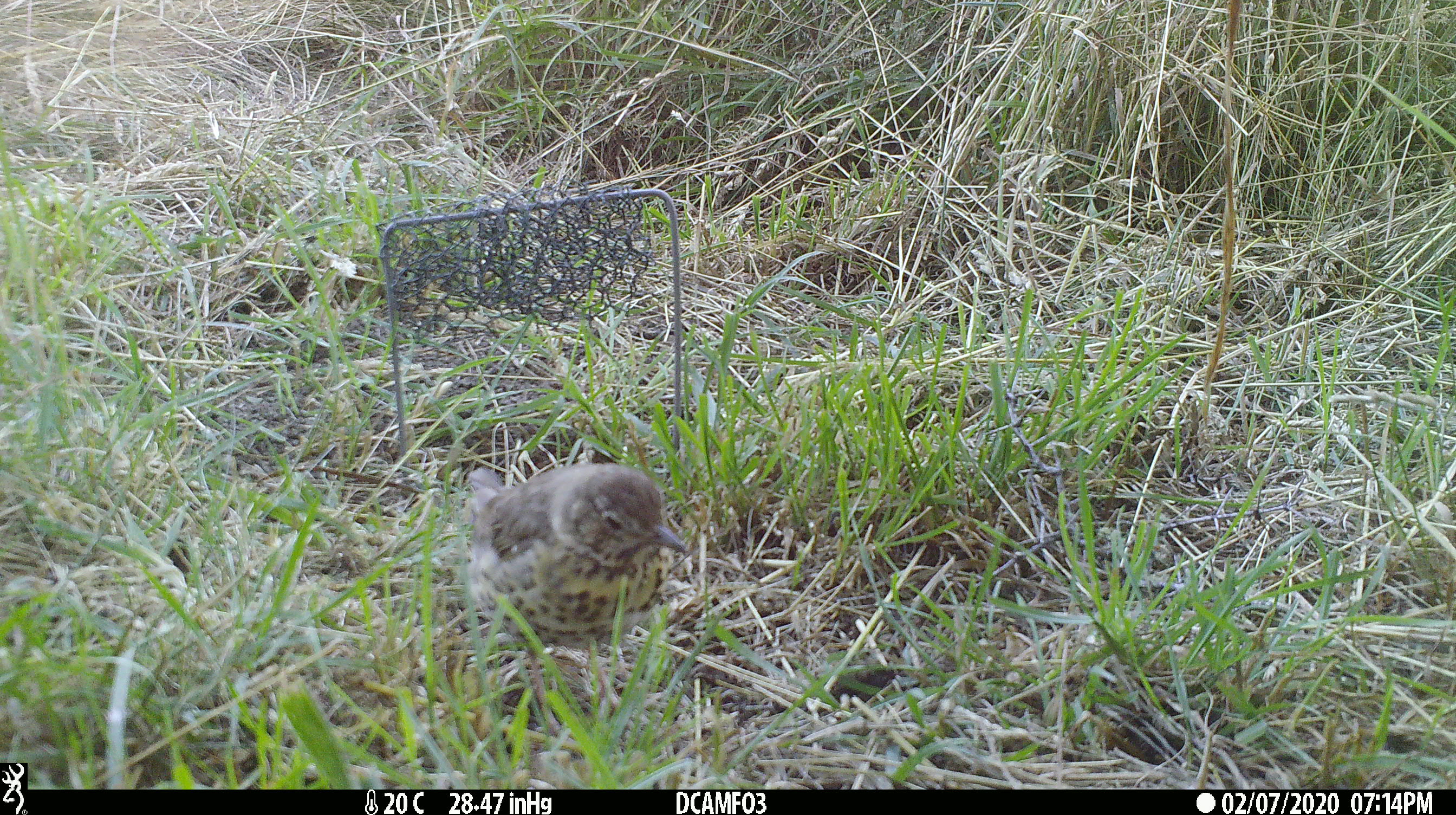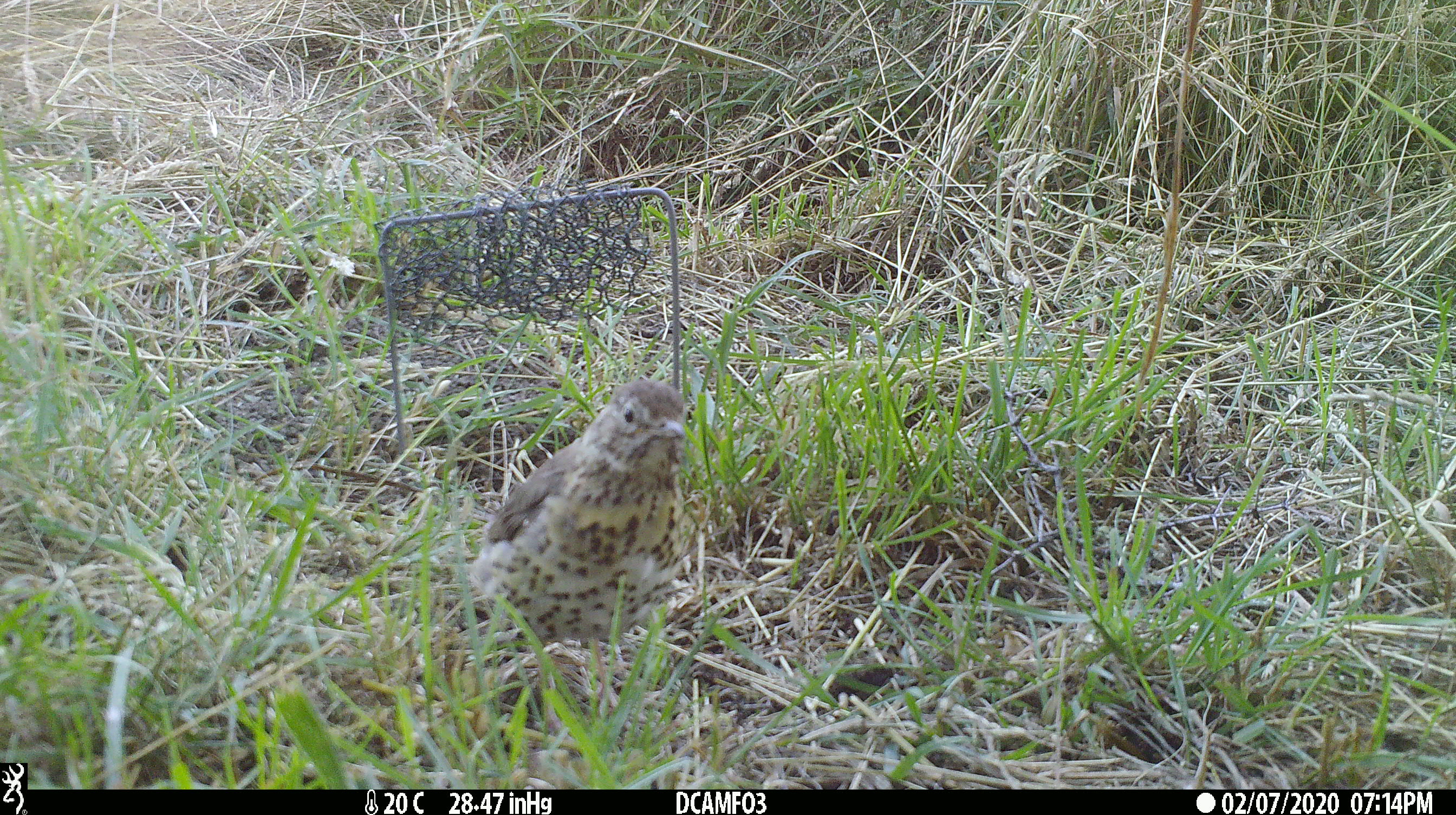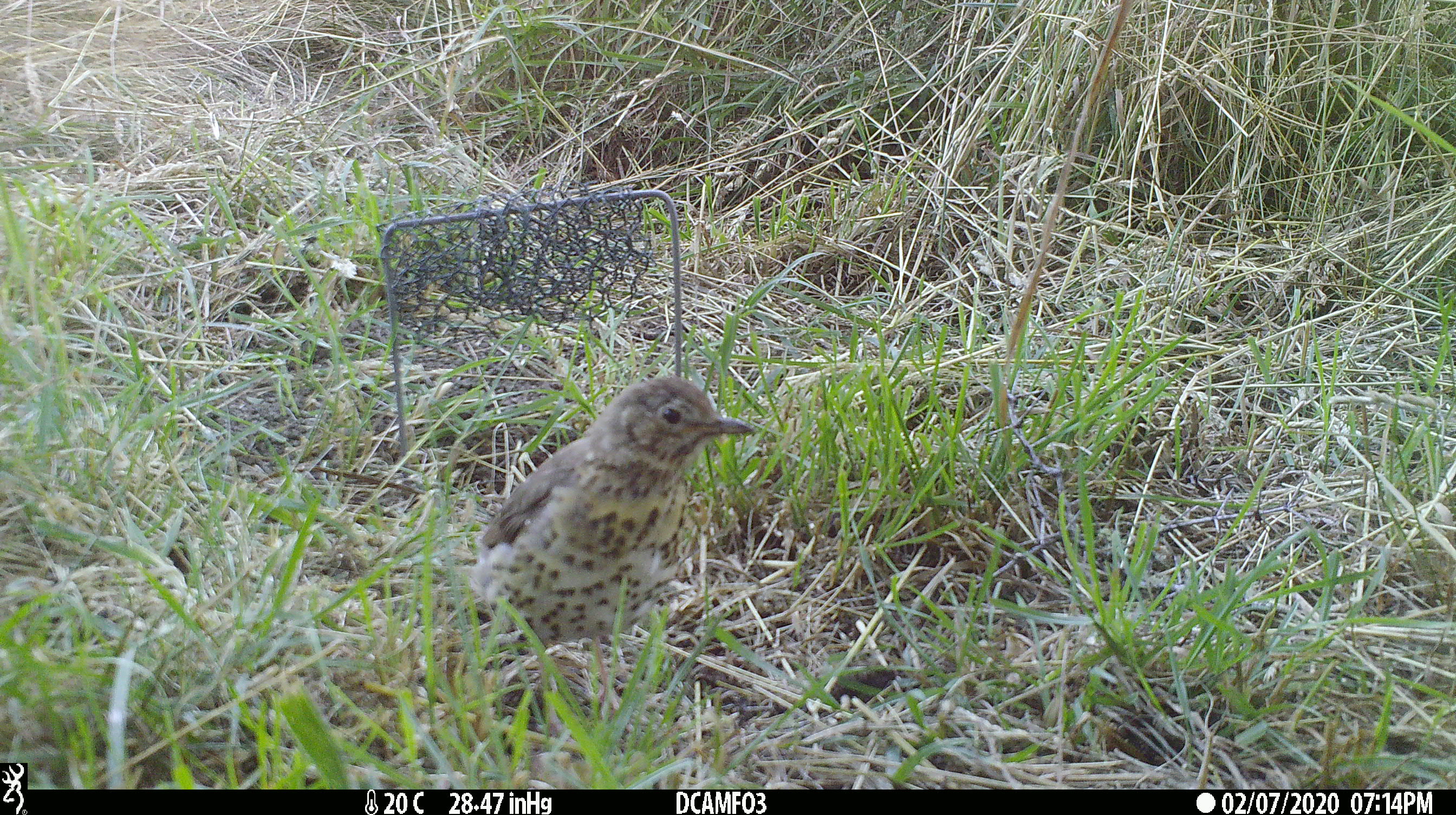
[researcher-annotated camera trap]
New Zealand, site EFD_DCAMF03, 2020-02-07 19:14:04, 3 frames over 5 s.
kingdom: Animalia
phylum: Chordata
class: Aves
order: Passeriformes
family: Turdidae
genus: Turdus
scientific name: Turdus philomelos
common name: song thrush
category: thrush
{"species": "thrush (song thrush) (Turdus philomelos)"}